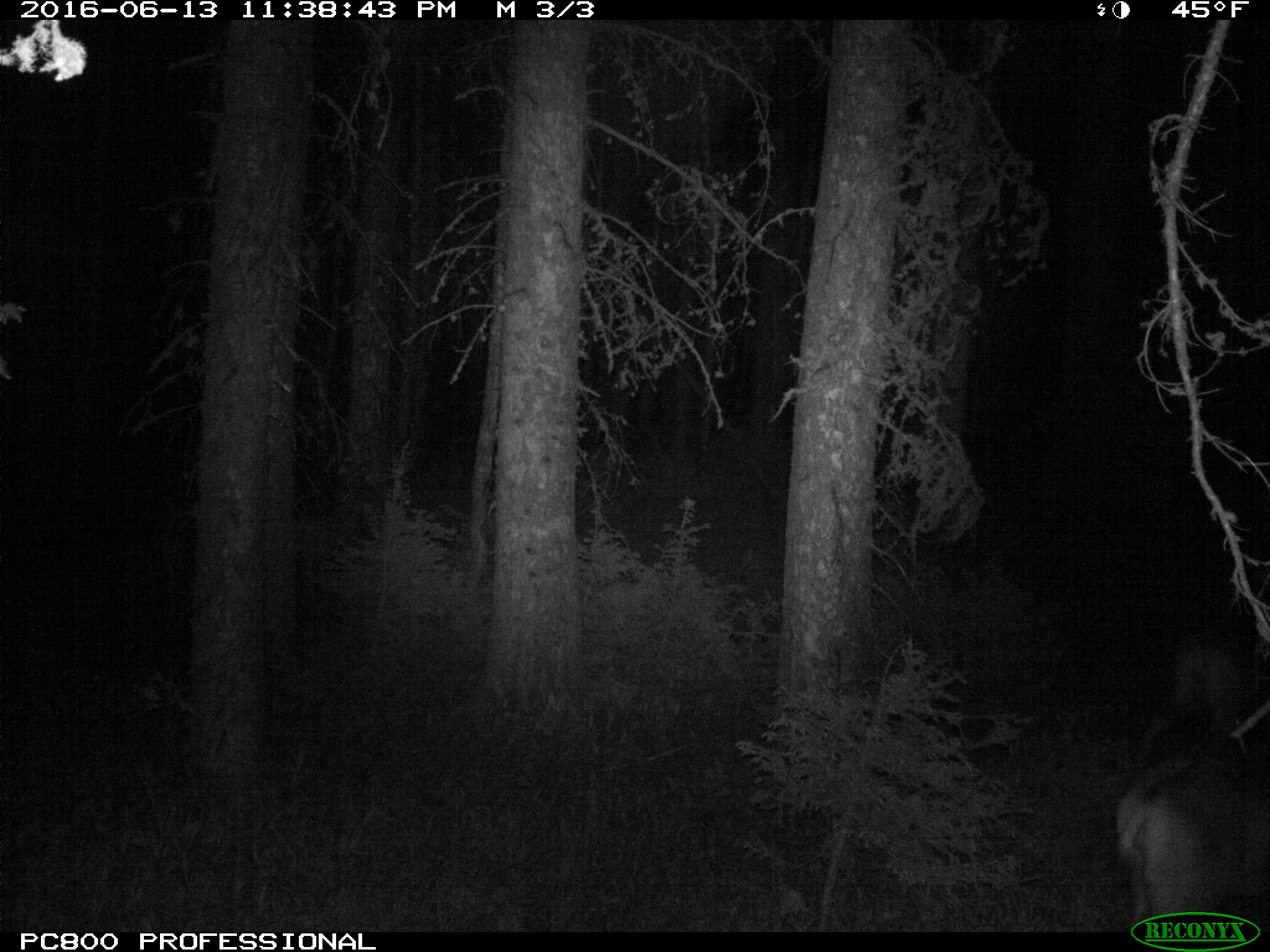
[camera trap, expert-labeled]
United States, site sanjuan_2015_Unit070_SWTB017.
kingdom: Animalia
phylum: Chordata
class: Mammalia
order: Artiodactyla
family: Cervidae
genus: Odocoileus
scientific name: Odocoileus hemionus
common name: mule deer